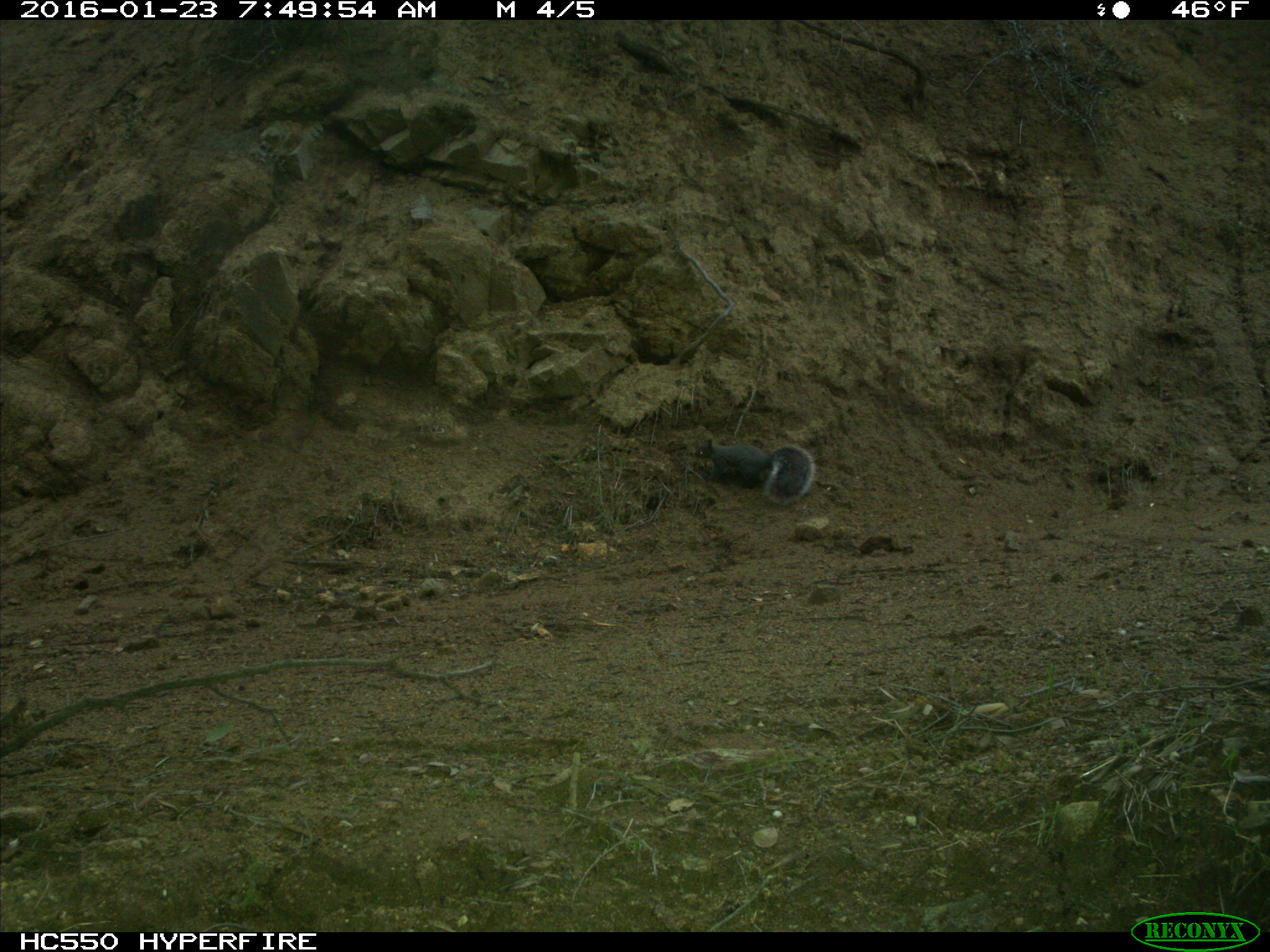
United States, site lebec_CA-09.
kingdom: Animalia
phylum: Chordata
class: Mammalia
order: Rodentia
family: Sciuridae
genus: Sciurus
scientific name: Sciurus carolinensis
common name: eastern gray squirrel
Sciurus carolinensis (eastern gray squirrel).